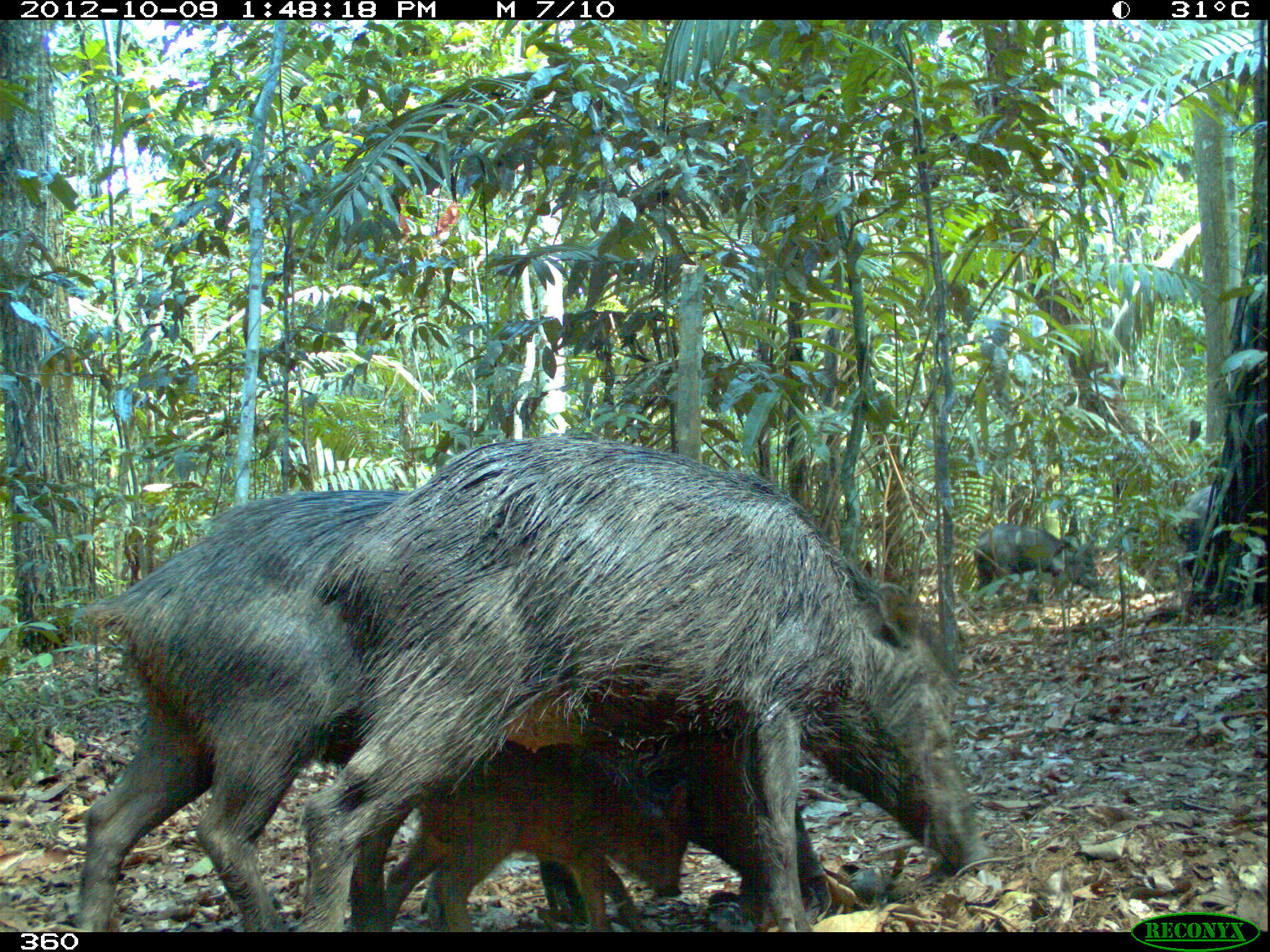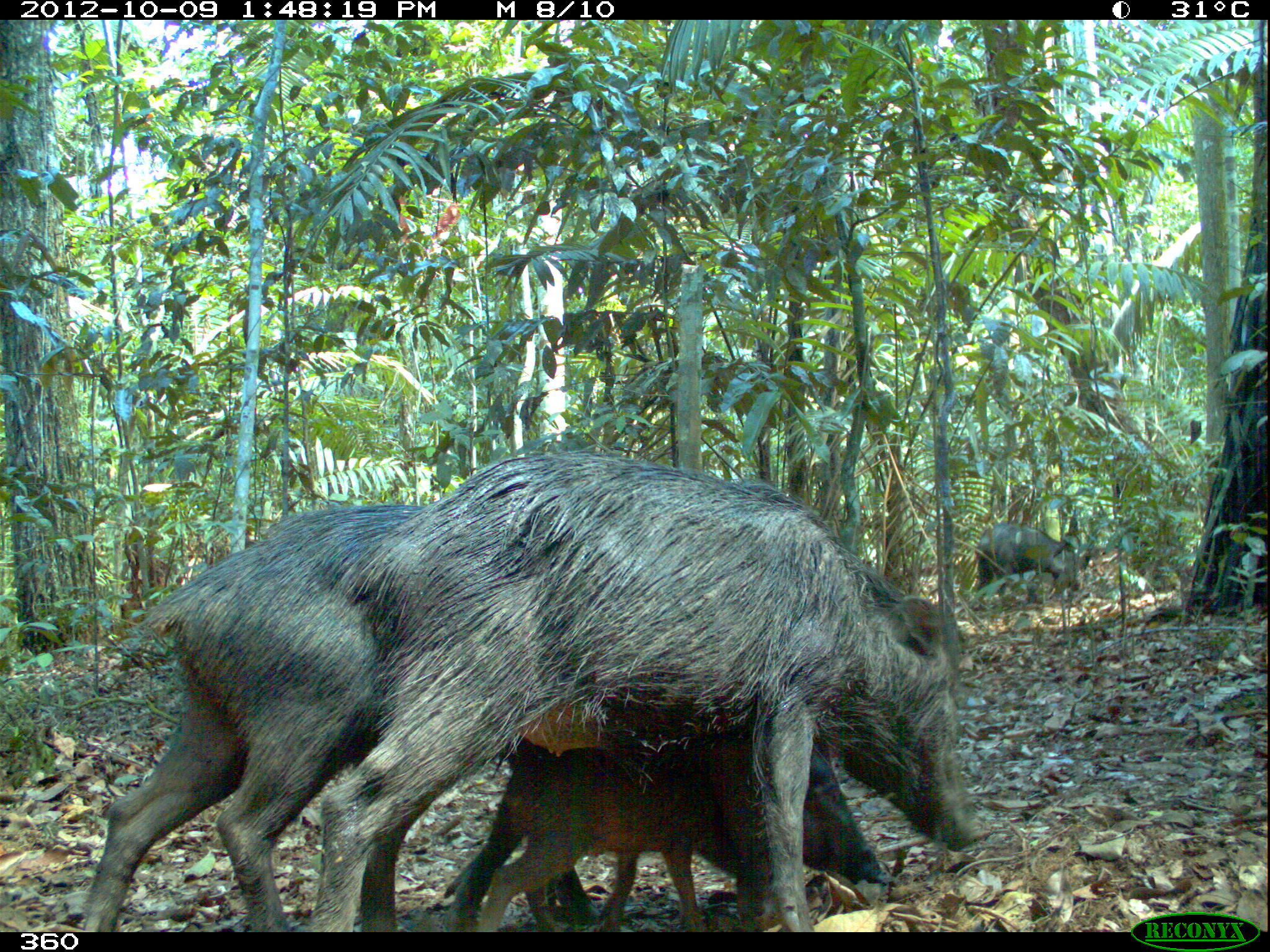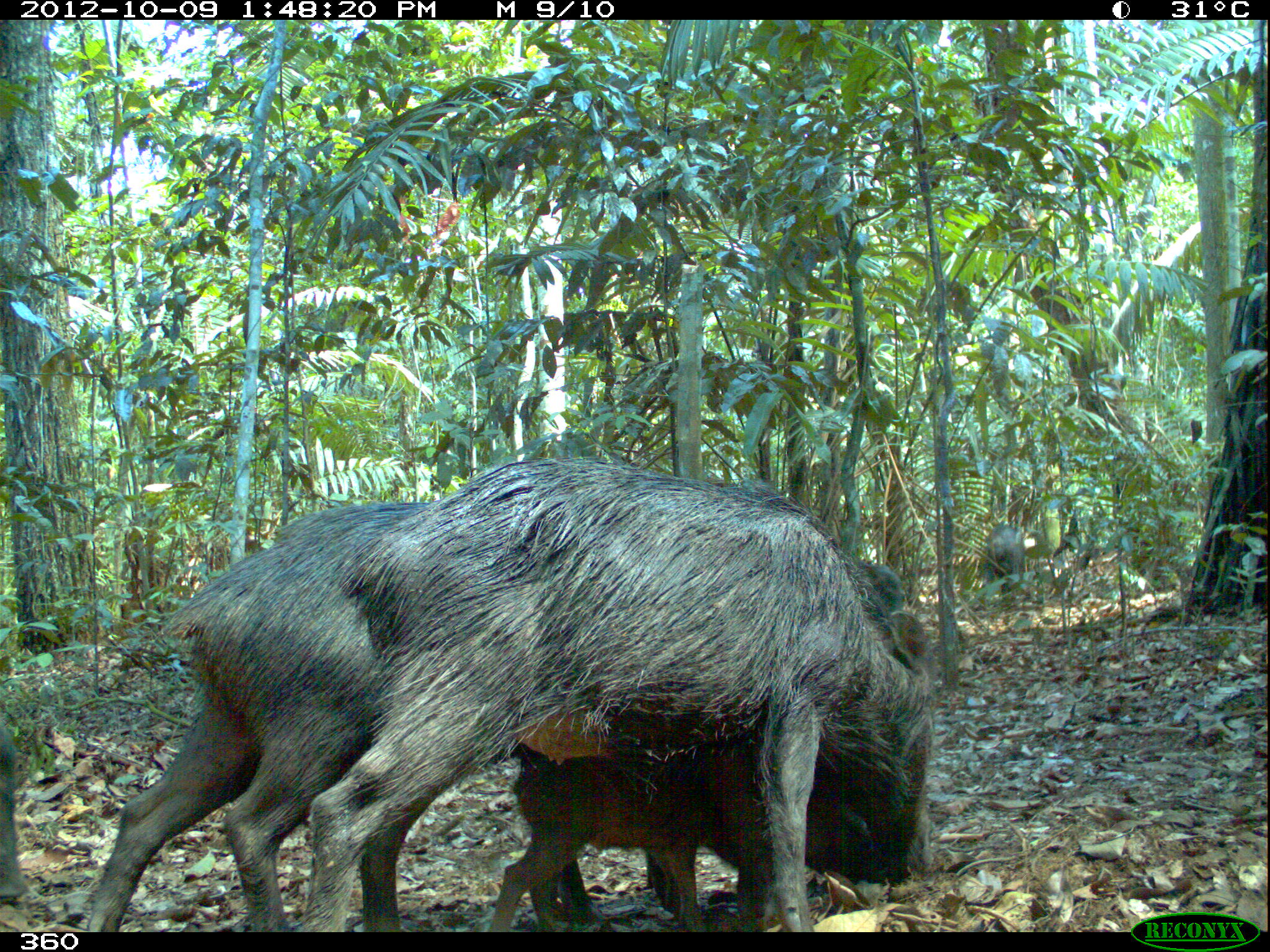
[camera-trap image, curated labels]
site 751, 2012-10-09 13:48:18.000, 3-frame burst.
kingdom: Animalia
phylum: Chordata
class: Mammalia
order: Artiodactyla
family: Tayassuidae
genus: Tayassu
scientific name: Tayassu pecari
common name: white-lipped peccary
Tayassu pecari (white-lipped peccary).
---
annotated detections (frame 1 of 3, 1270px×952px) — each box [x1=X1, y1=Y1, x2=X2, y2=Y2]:
tayassu pecari: [x1=297, y1=432, x2=984, y2=932]; [x1=74, y1=486, x2=829, y2=932]; [x1=380, y1=739, x2=690, y2=932]; [x1=975, y1=523, x2=1101, y2=608]; [x1=1170, y1=484, x2=1232, y2=607]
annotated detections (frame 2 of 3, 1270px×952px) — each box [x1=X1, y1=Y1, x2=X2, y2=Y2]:
tayassu pecari: [x1=83, y1=502, x2=885, y2=931]; [x1=312, y1=450, x2=991, y2=931]; [x1=467, y1=721, x2=737, y2=930]; [x1=971, y1=522, x2=1089, y2=610]